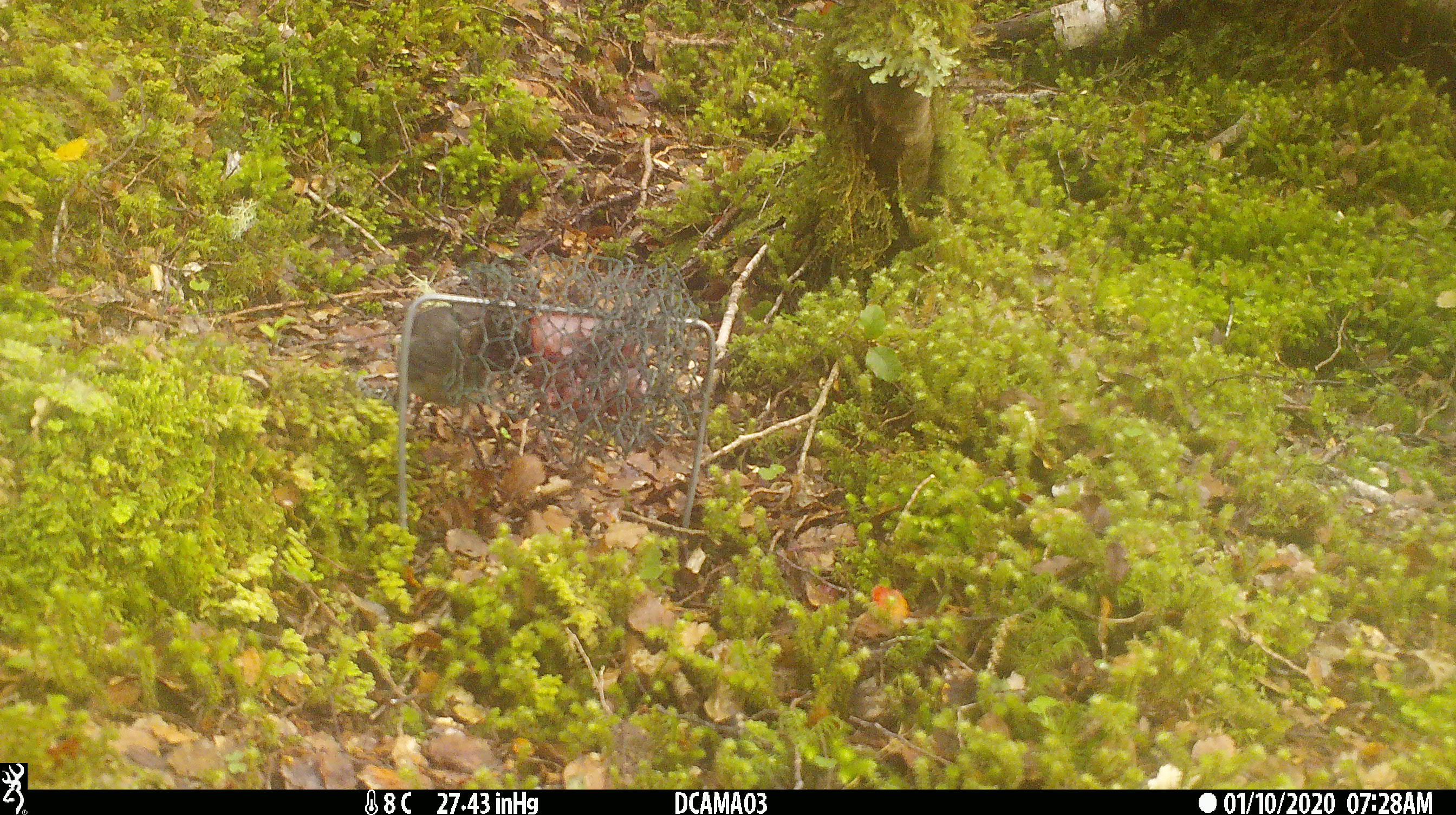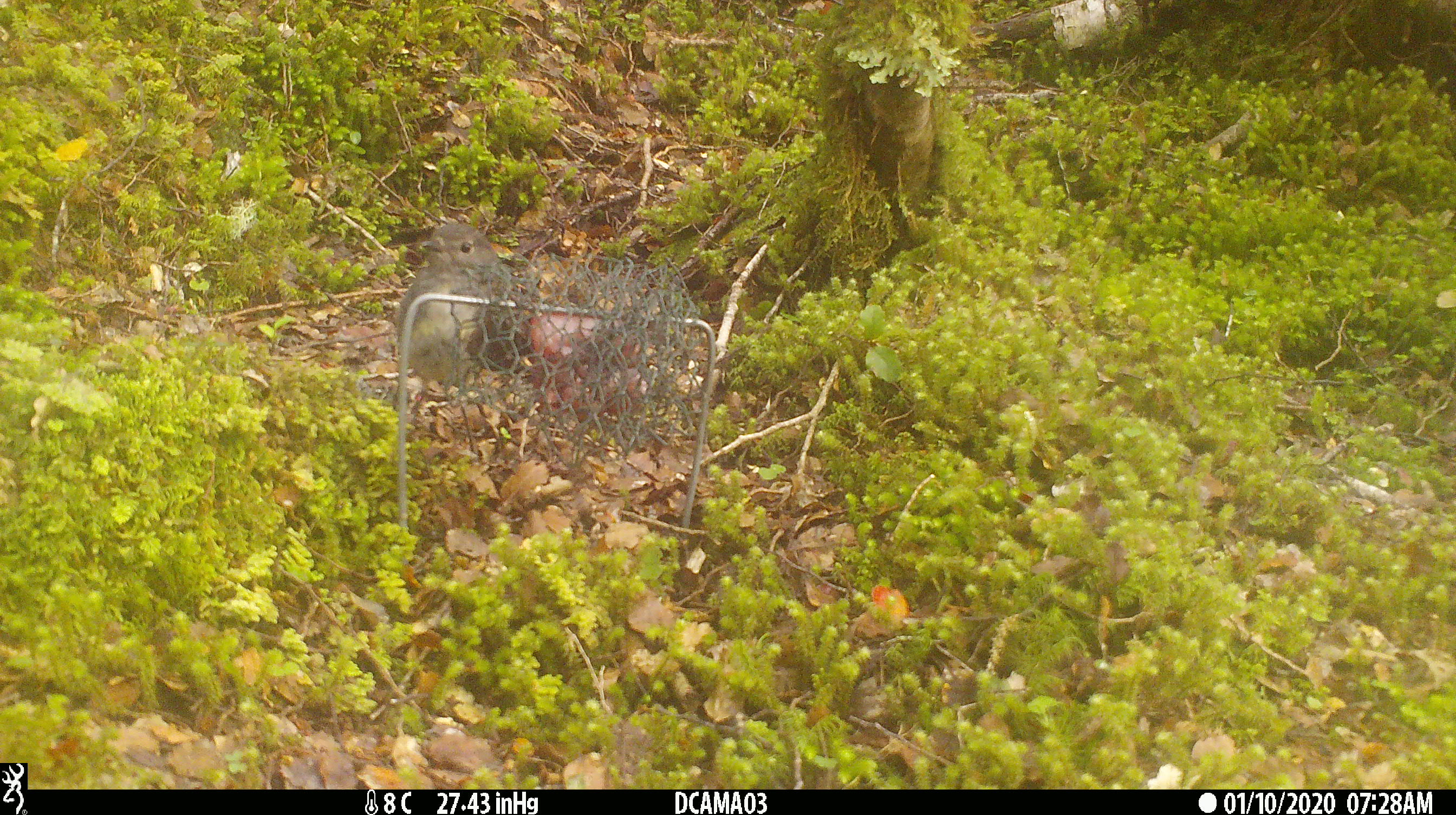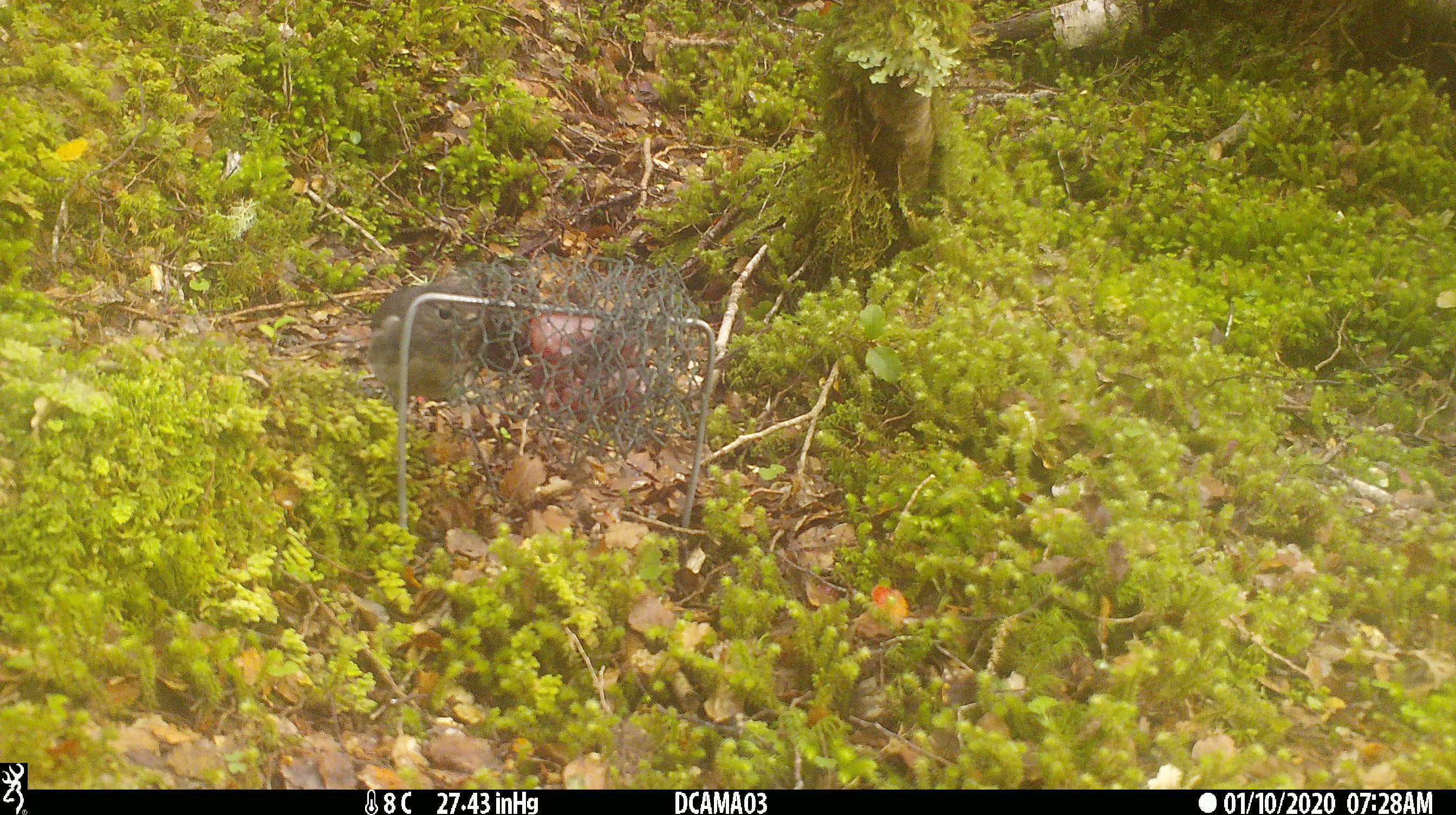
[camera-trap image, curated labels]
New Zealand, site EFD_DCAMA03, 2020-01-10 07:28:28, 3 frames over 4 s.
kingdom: Animalia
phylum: Chordata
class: Aves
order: Passeriformes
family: Petroicidae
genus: Petroica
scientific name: Petroica australis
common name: new zealand robin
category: robin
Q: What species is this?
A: Robin (new zealand robin) (Petroica australis).